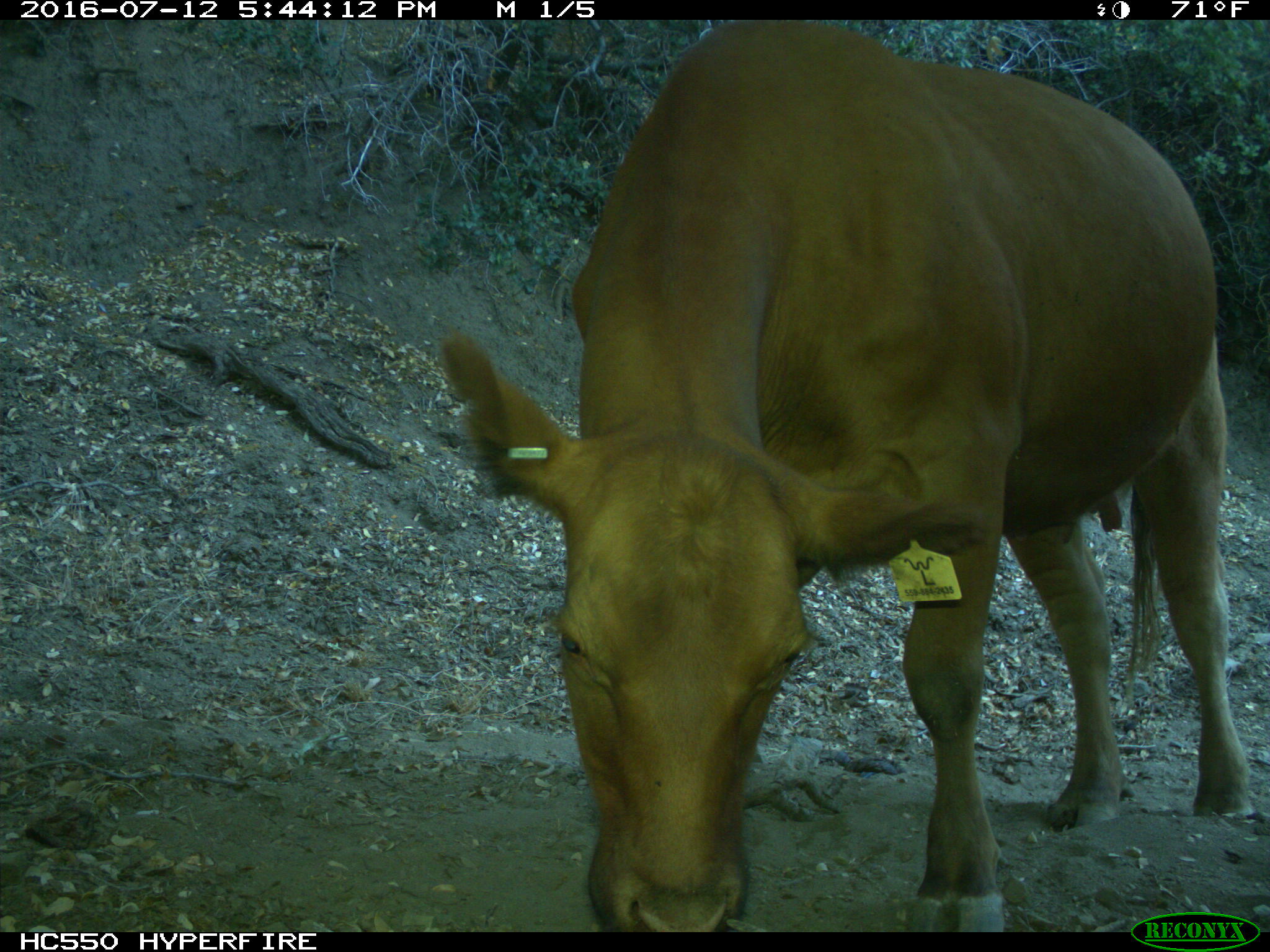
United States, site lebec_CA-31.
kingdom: Animalia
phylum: Chordata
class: Mammalia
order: Artiodactyla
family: Bovidae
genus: Bos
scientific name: Bos taurus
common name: domestic cow